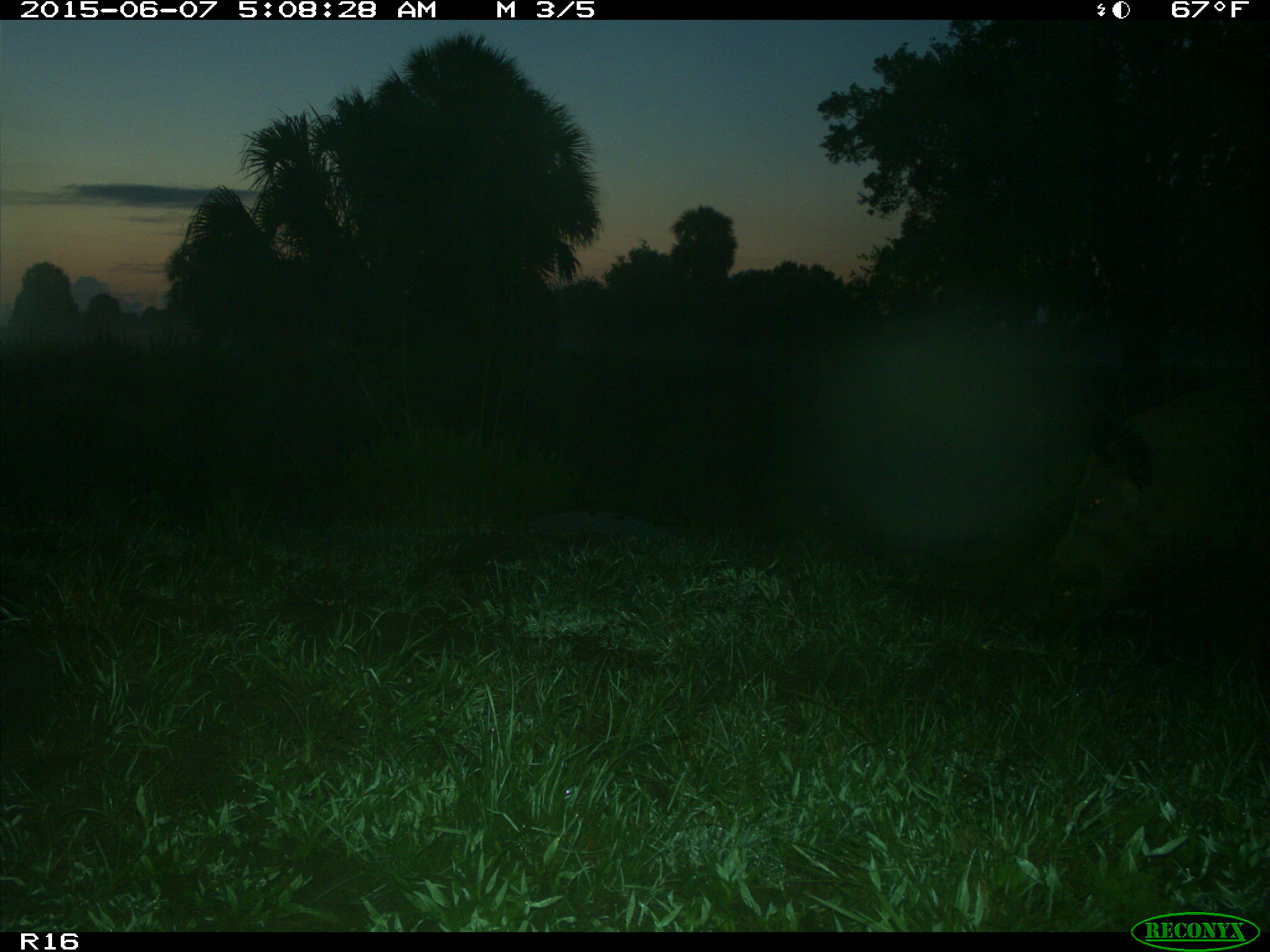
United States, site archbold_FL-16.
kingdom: Animalia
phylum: Chordata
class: Mammalia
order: Artiodactyla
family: Suidae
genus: Sus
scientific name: Sus scrofa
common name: wild boar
Sus scrofa (wild boar).